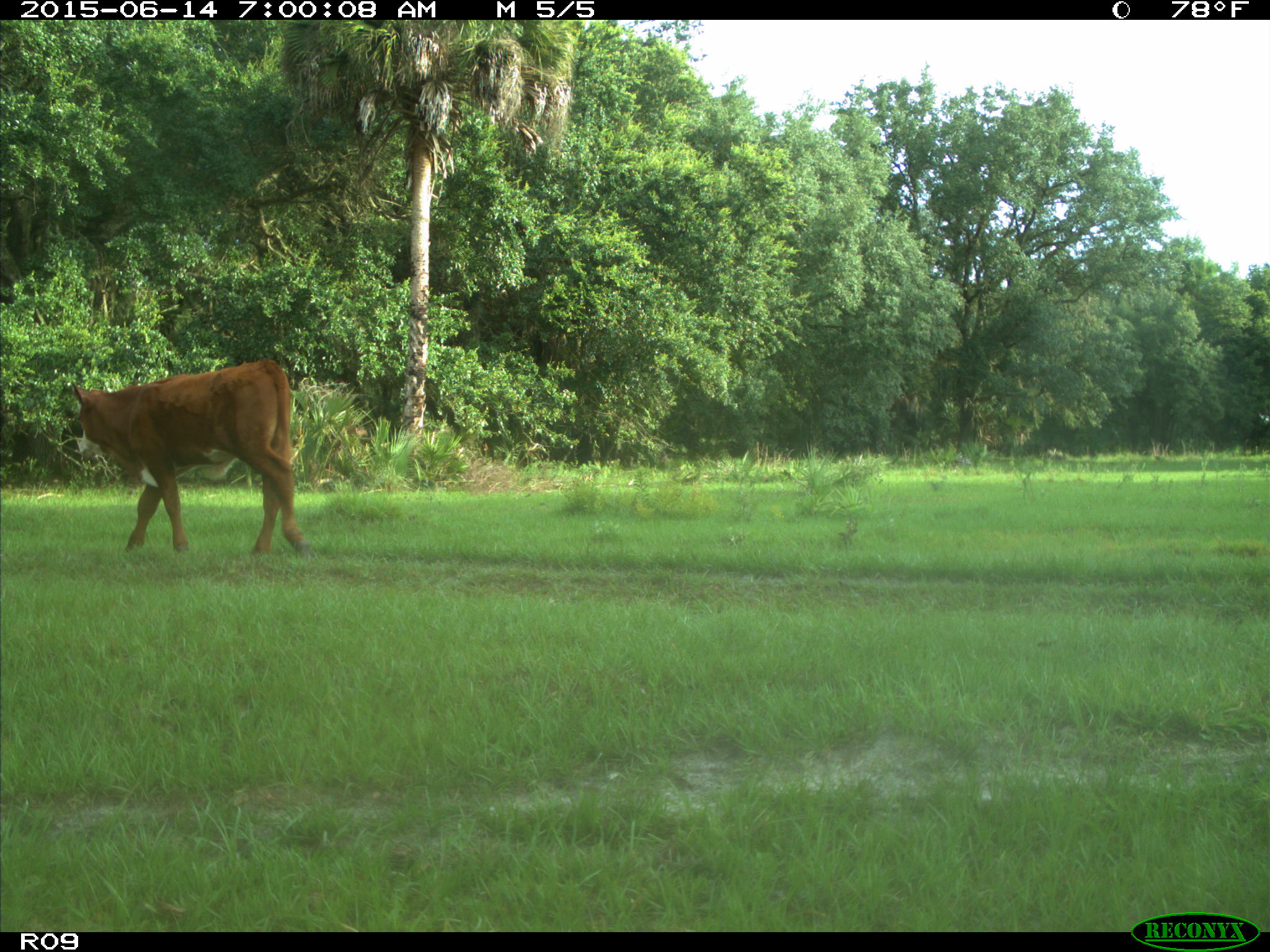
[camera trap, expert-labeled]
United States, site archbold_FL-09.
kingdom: Animalia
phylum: Chordata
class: Mammalia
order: Artiodactyla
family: Bovidae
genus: Bos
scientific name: Bos taurus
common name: domestic cow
Bos taurus (domestic cow).